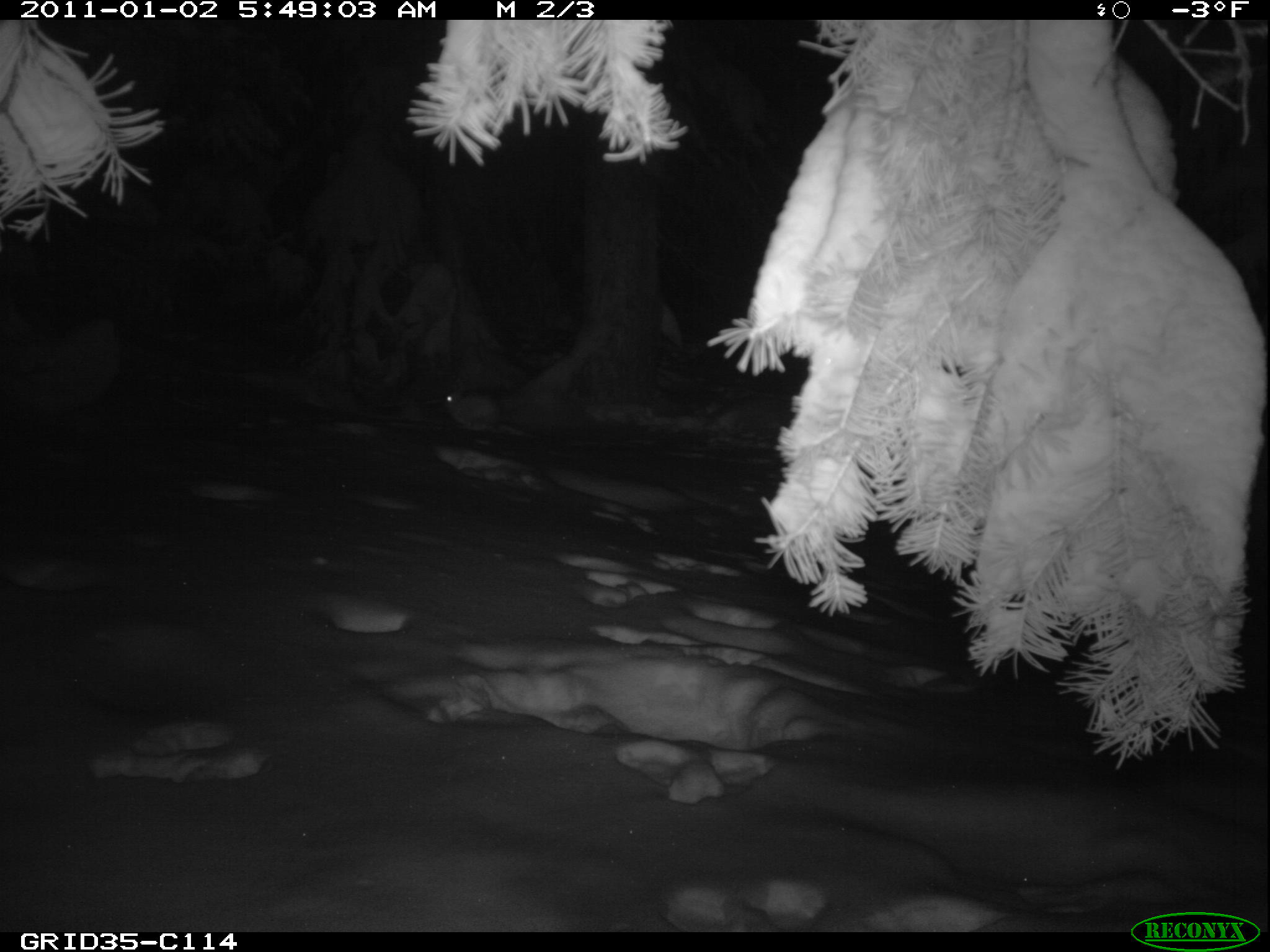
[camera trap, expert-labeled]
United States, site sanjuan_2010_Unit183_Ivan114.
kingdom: Animalia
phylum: Chordata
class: Mammalia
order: Lagomorpha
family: Leporidae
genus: Lepus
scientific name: Lepus americanus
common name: snowshoe hare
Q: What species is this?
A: Lepus americanus (snowshoe hare).